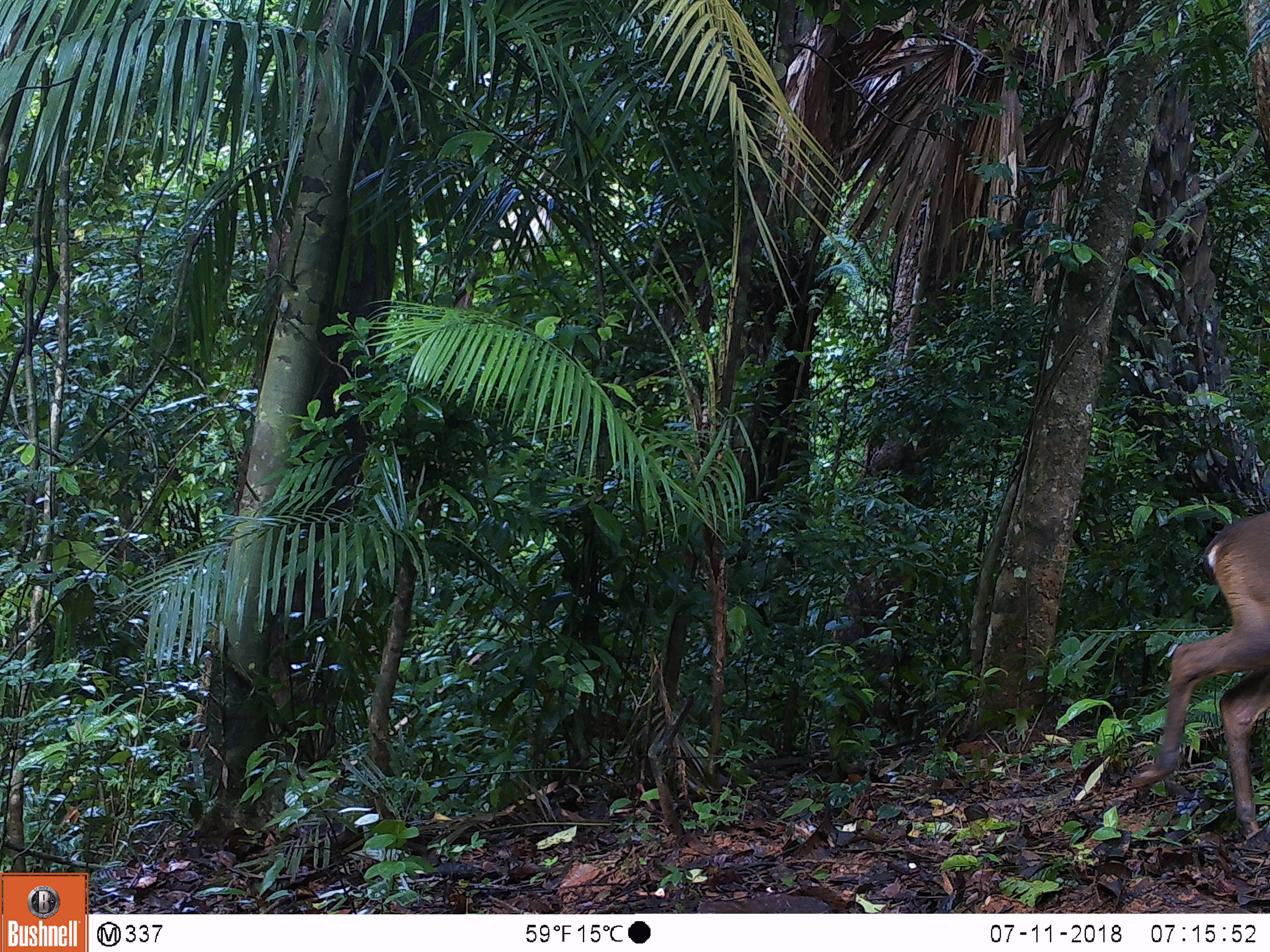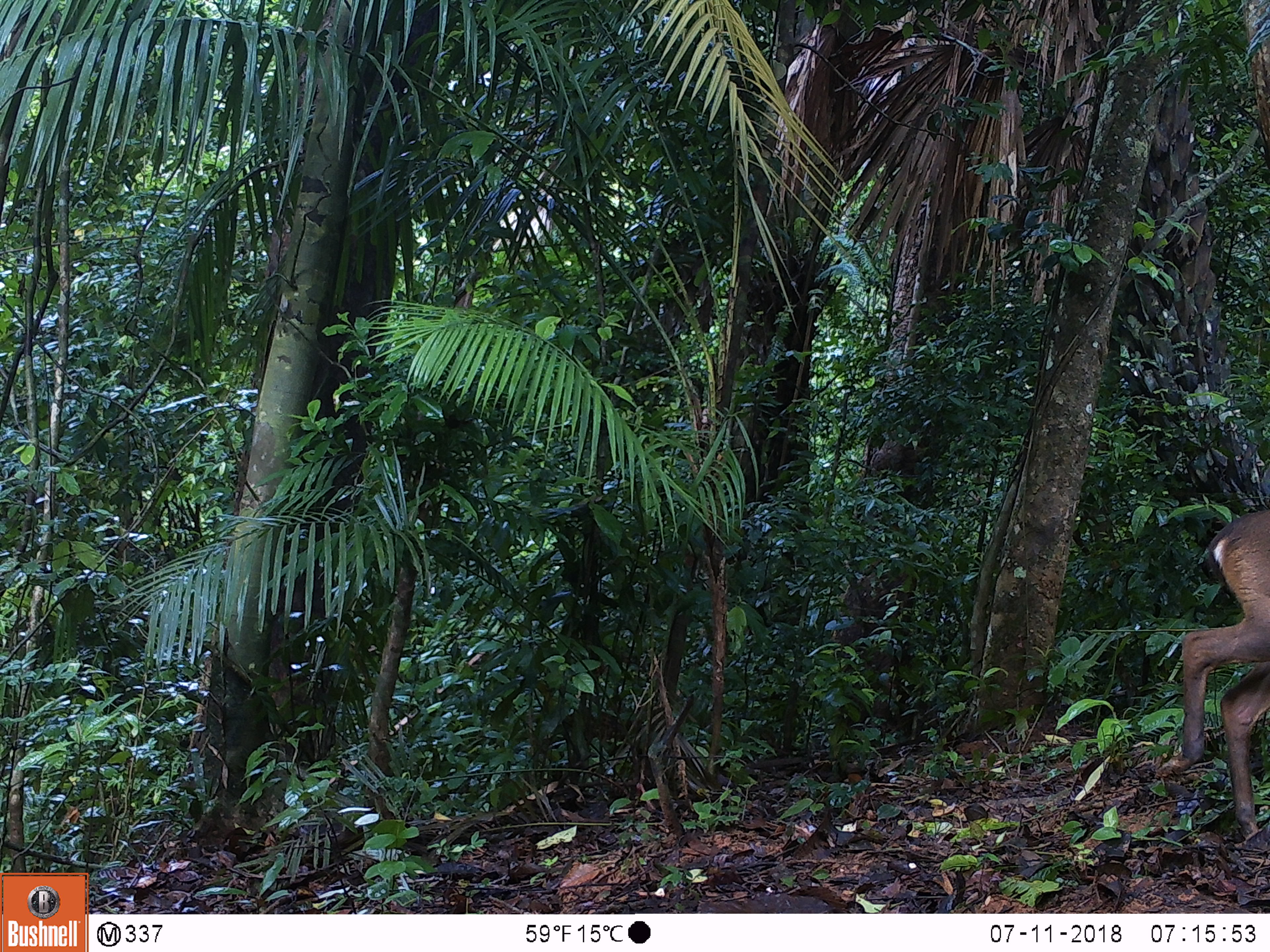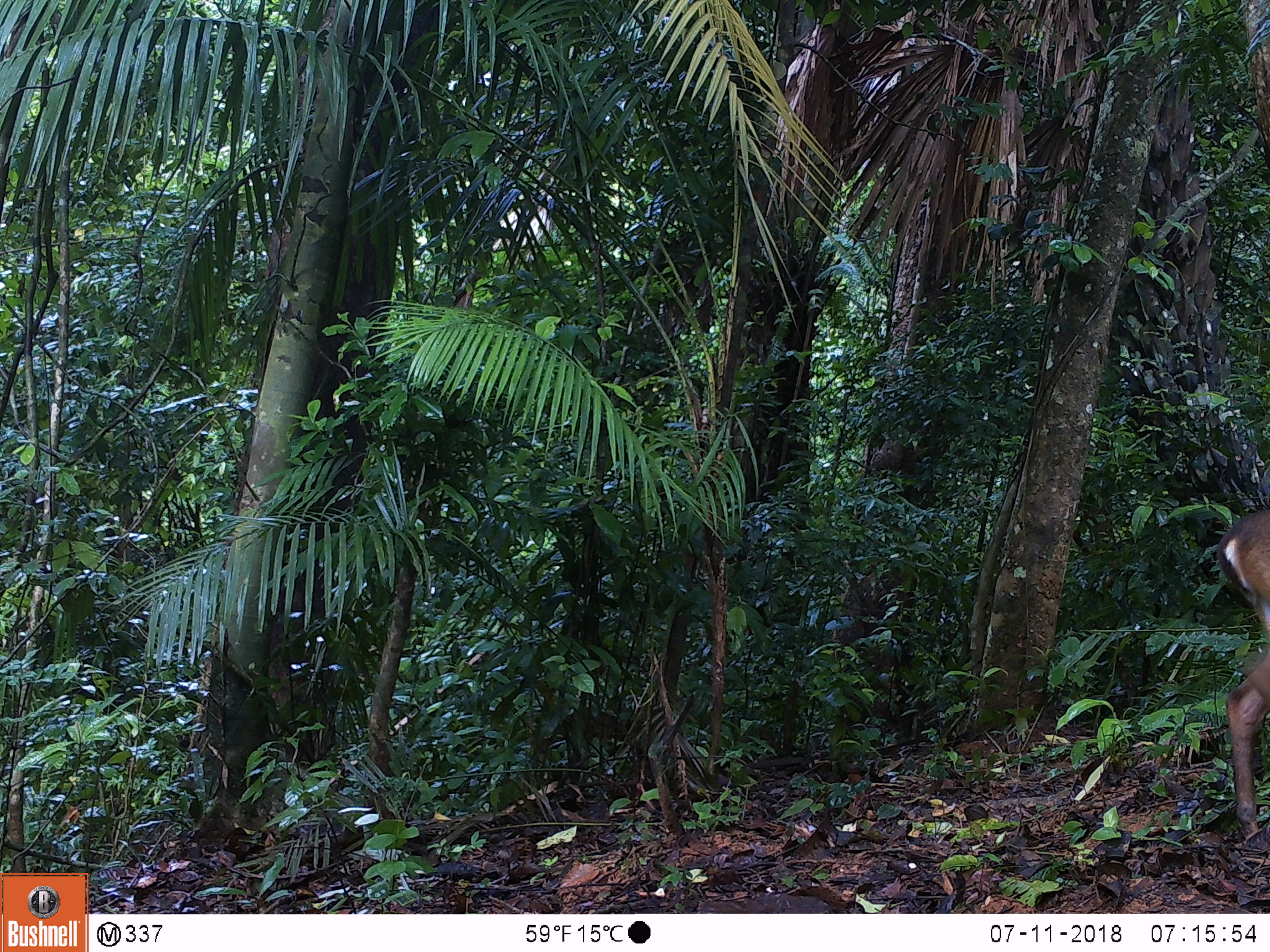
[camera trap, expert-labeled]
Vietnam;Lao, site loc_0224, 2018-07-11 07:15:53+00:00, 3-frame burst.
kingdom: Animalia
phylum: Chordata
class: Mammalia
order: Artiodactyla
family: Cervidae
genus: Muntiacus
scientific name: Muntiacus vuquangensis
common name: large-antlered muntjac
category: large antlered muntjac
Large antlered muntjac (large-antlered muntjac) (Muntiacus vuquangensis). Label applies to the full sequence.